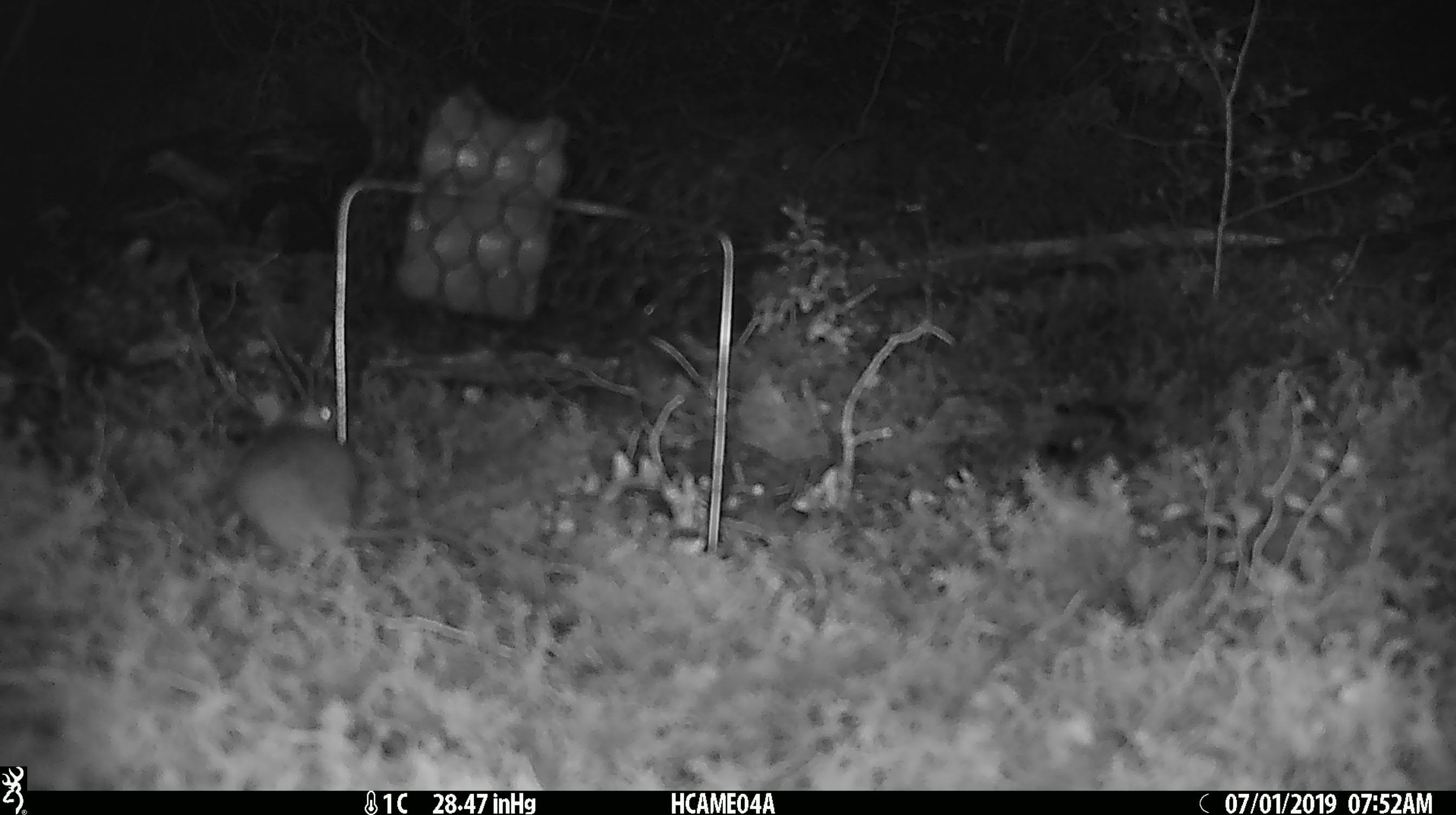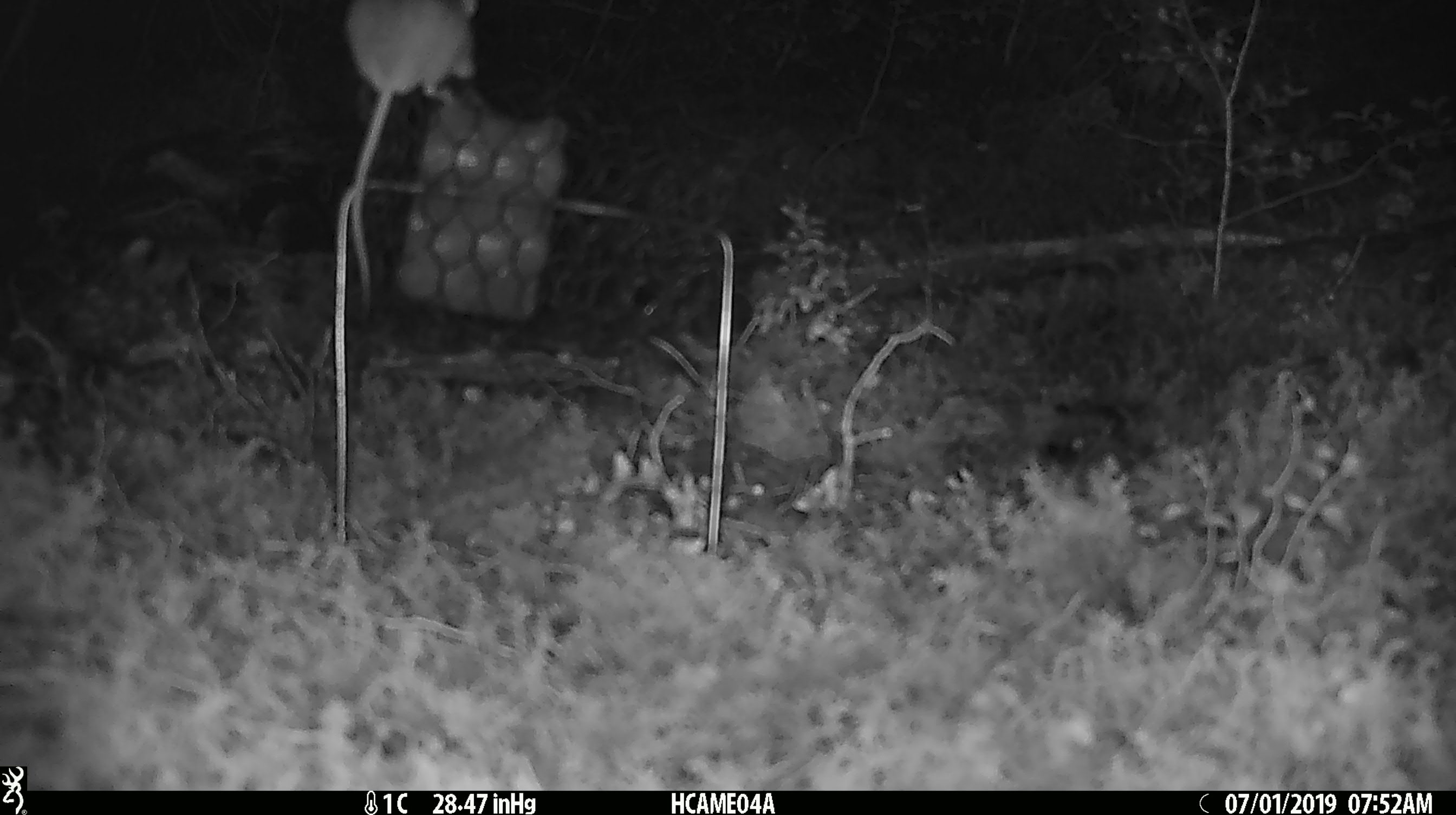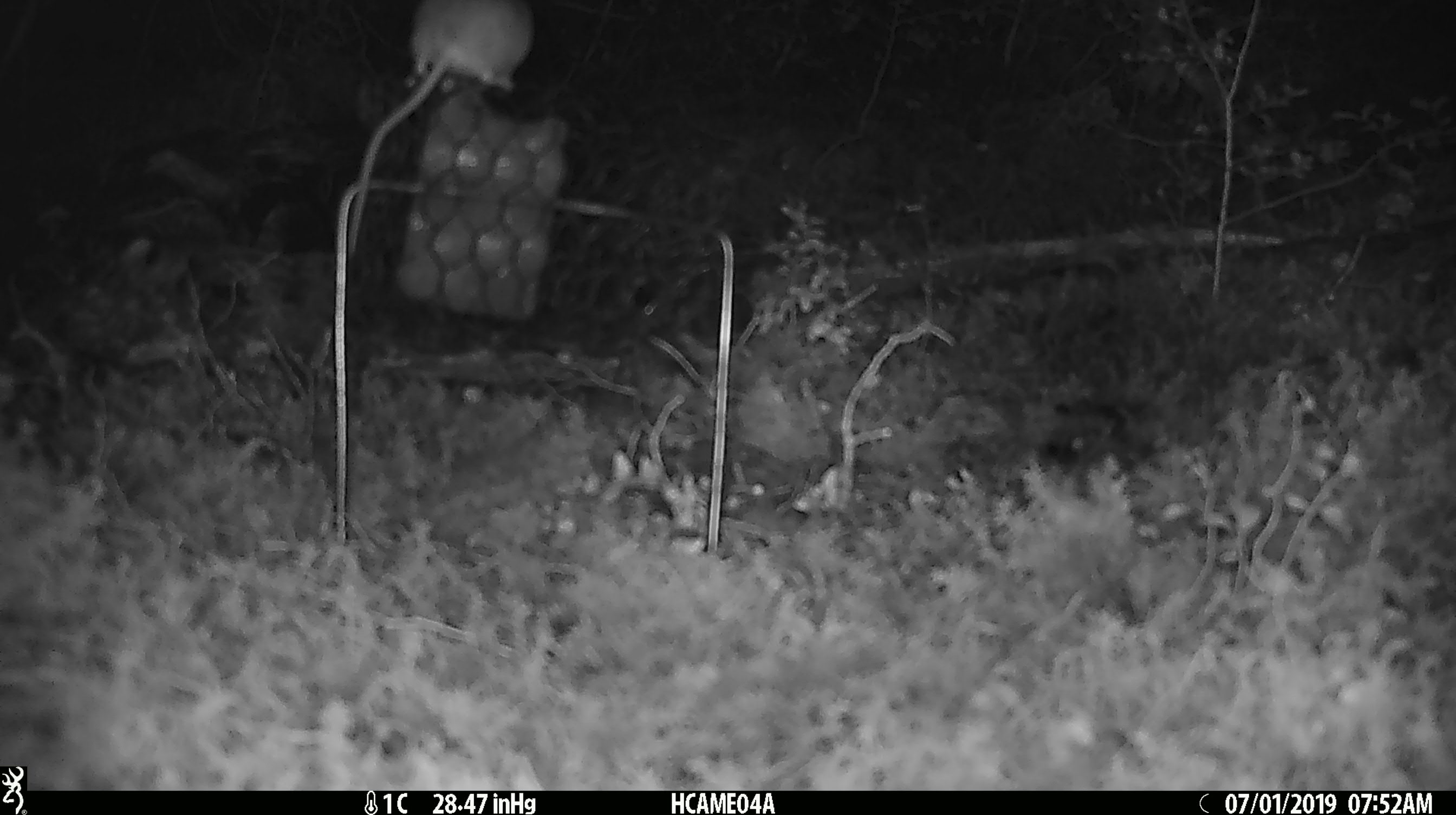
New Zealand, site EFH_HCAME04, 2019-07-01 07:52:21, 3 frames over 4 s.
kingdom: Animalia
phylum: Chordata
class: Mammalia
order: Rodentia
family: Muridae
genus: Mus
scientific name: Mus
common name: mouse